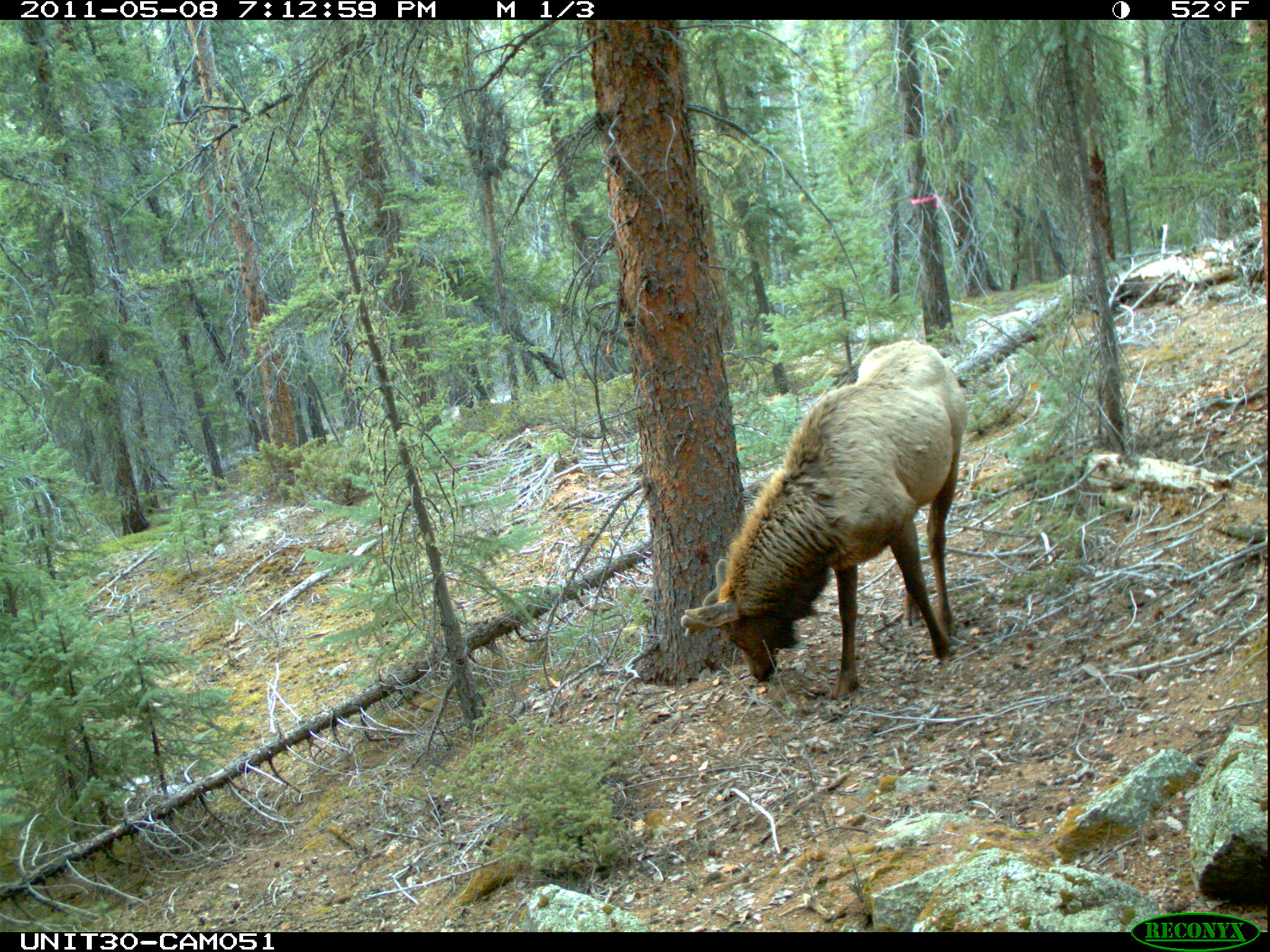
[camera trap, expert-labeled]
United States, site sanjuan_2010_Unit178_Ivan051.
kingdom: Animalia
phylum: Chordata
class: Mammalia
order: Artiodactyla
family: Cervidae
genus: Cervus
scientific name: Cervus elaphus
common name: red deer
Cervus elaphus (red deer).